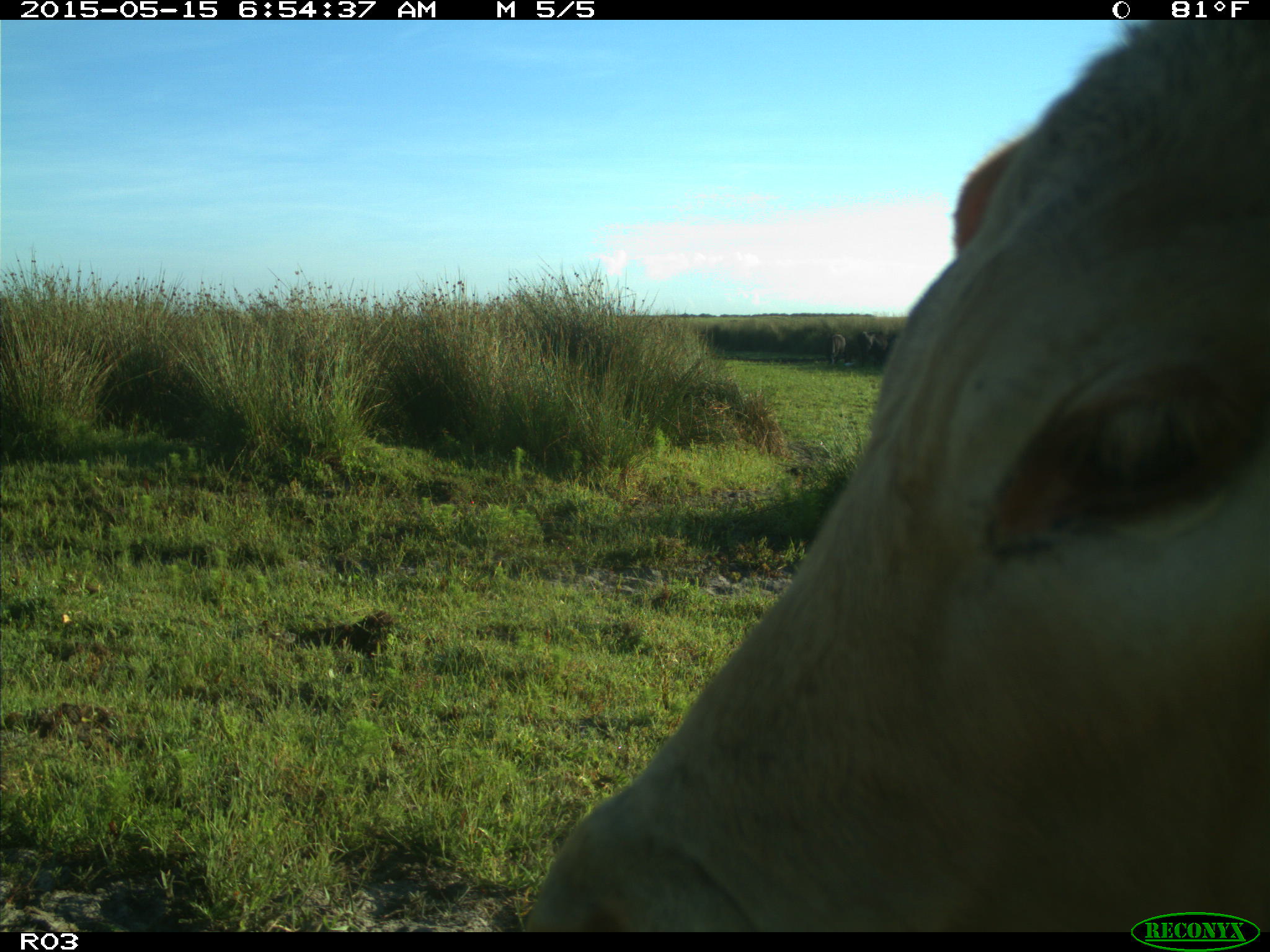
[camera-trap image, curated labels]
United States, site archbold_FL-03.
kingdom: Animalia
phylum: Chordata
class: Mammalia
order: Artiodactyla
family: Bovidae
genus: Bos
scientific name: Bos taurus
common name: domestic cow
Bos taurus (domestic cow).